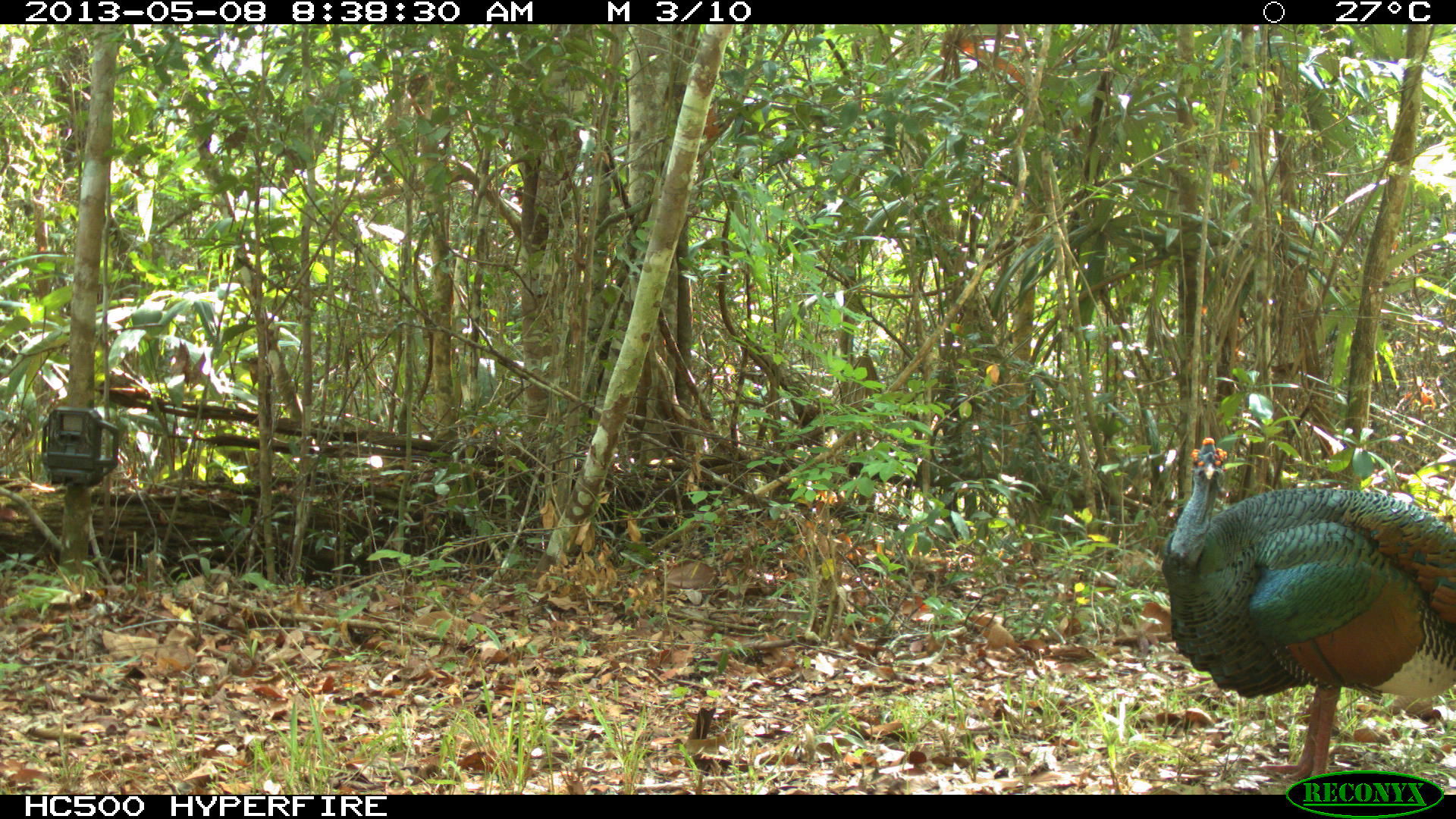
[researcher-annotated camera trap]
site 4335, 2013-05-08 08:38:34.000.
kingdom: Animalia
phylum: Chordata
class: Aves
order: Galliformes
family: Phasianidae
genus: Meleagris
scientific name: Meleagris ocellata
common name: ocellated turkey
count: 1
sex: male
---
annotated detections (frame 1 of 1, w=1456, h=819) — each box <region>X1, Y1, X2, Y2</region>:
meleagris ocellata: <region>1160, 437, 1456, 795</region>